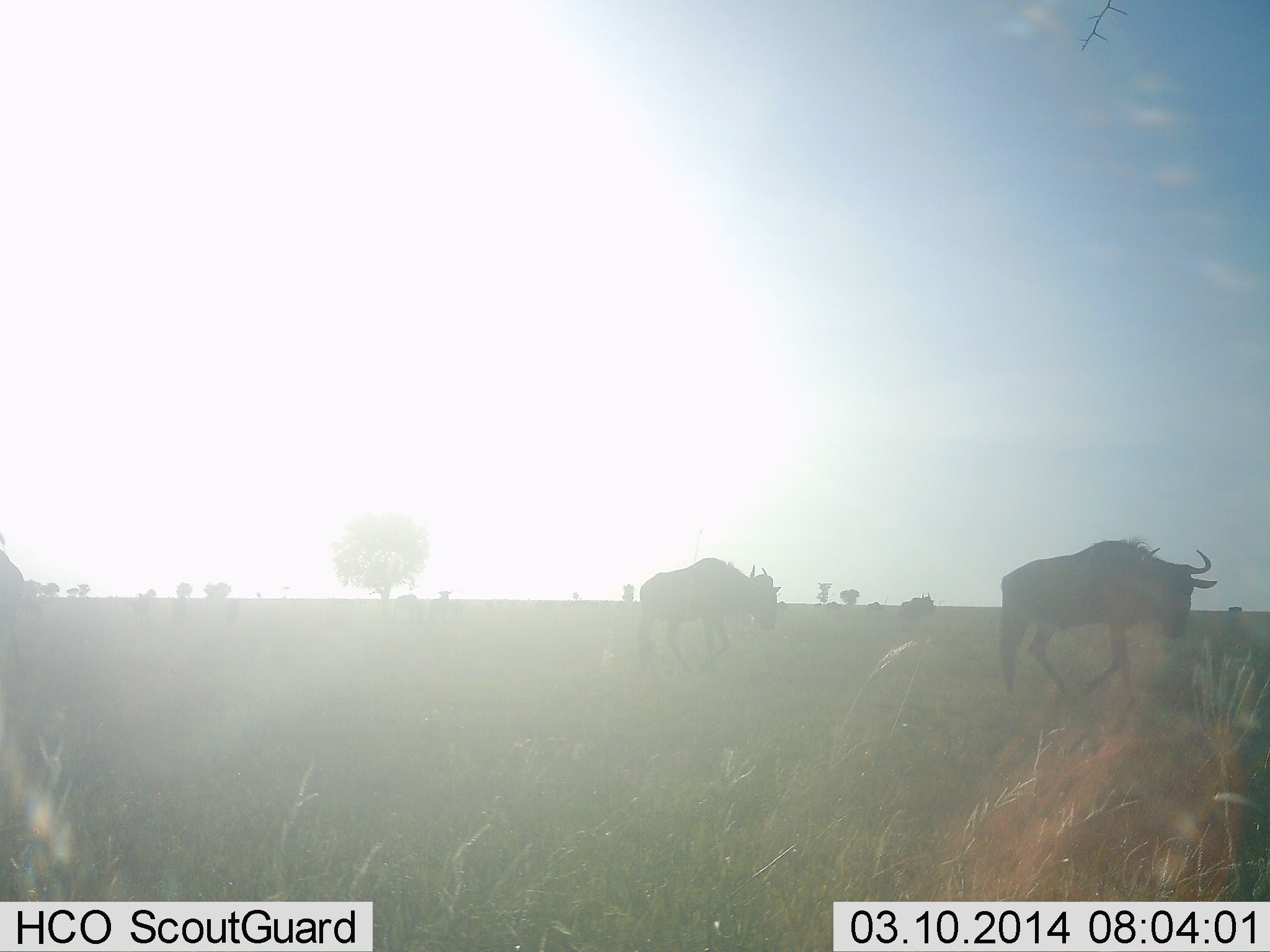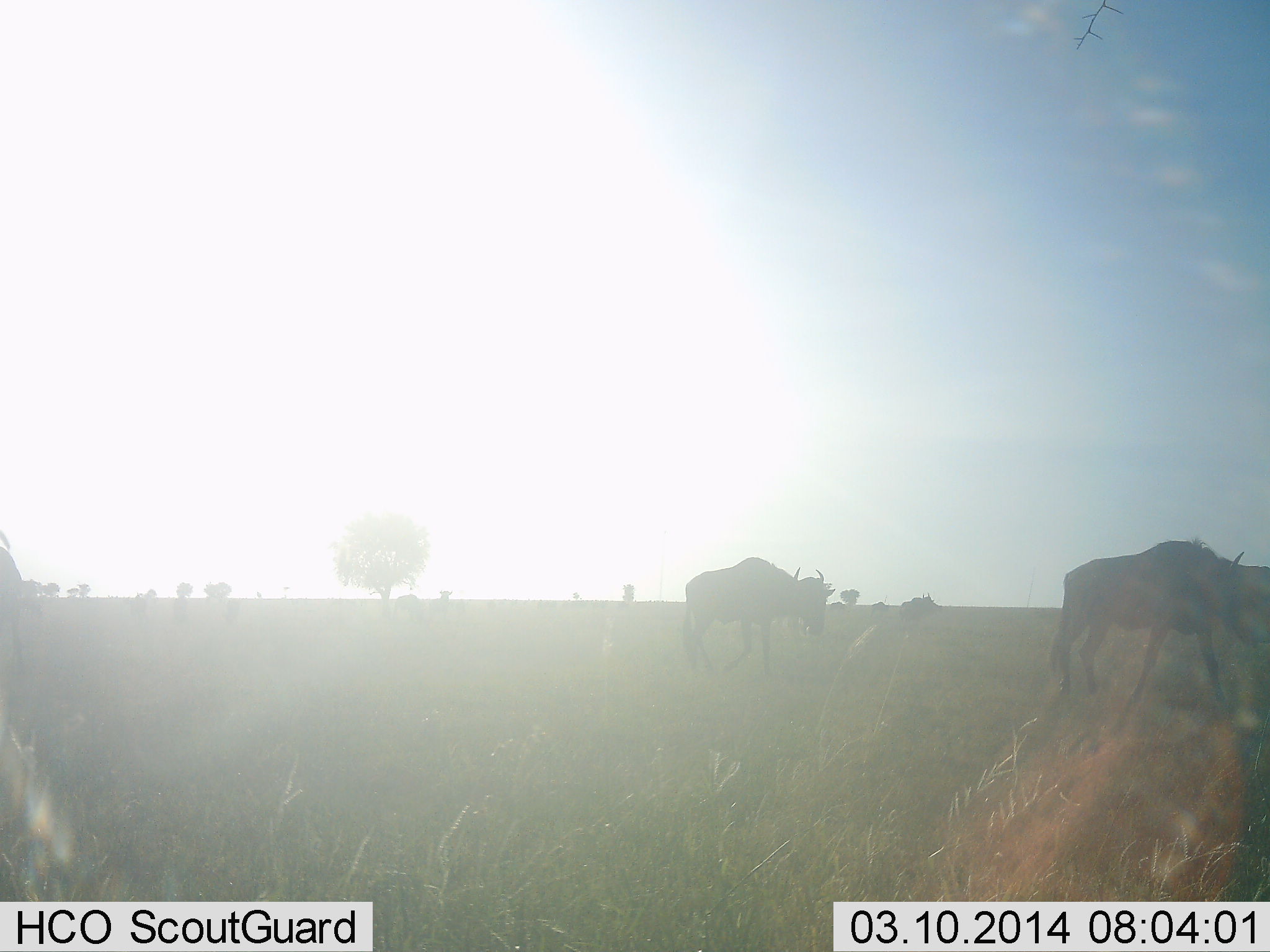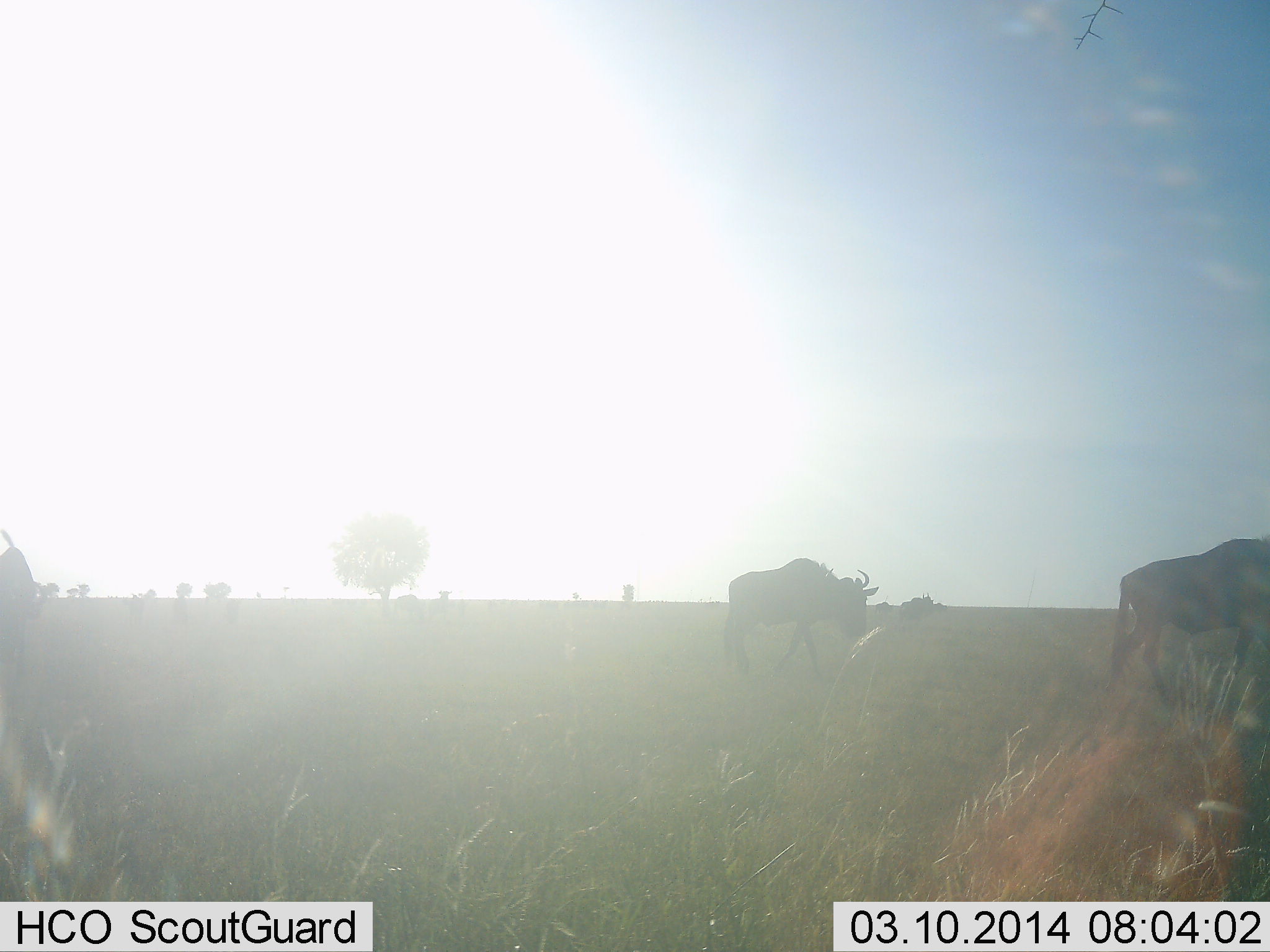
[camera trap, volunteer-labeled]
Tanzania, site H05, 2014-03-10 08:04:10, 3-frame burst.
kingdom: Animalia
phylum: Chordata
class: Mammalia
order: Artiodactyla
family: Bovidae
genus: Connochaetes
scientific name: Connochaetes taurinus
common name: blue wildebeest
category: wildebeest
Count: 3.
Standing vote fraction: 10%.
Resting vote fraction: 0%.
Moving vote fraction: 100%.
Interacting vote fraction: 0%.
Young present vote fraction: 0%.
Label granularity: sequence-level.